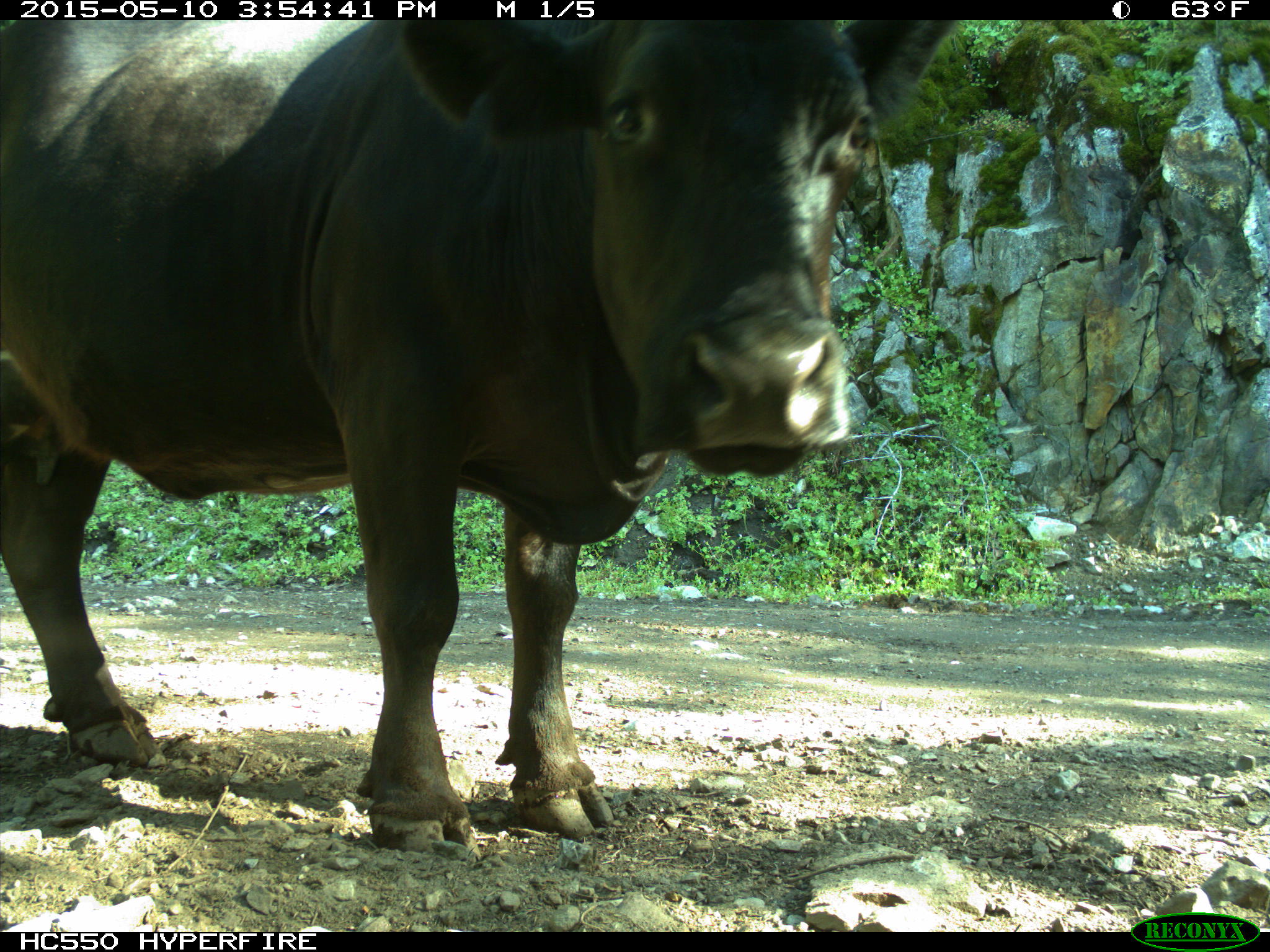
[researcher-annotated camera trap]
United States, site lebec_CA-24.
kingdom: Animalia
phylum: Chordata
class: Mammalia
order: Artiodactyla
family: Bovidae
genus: Bos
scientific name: Bos taurus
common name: domestic cow